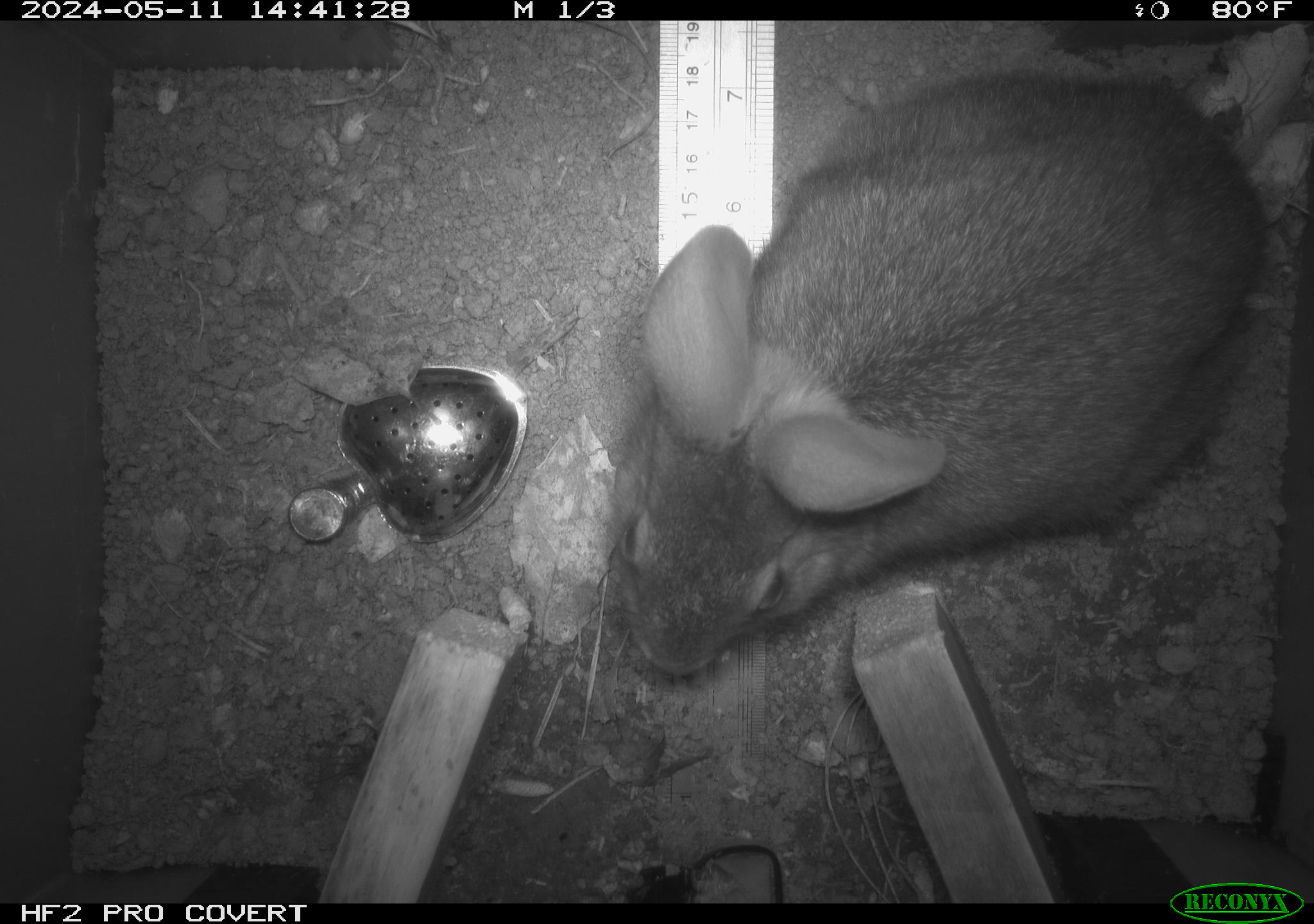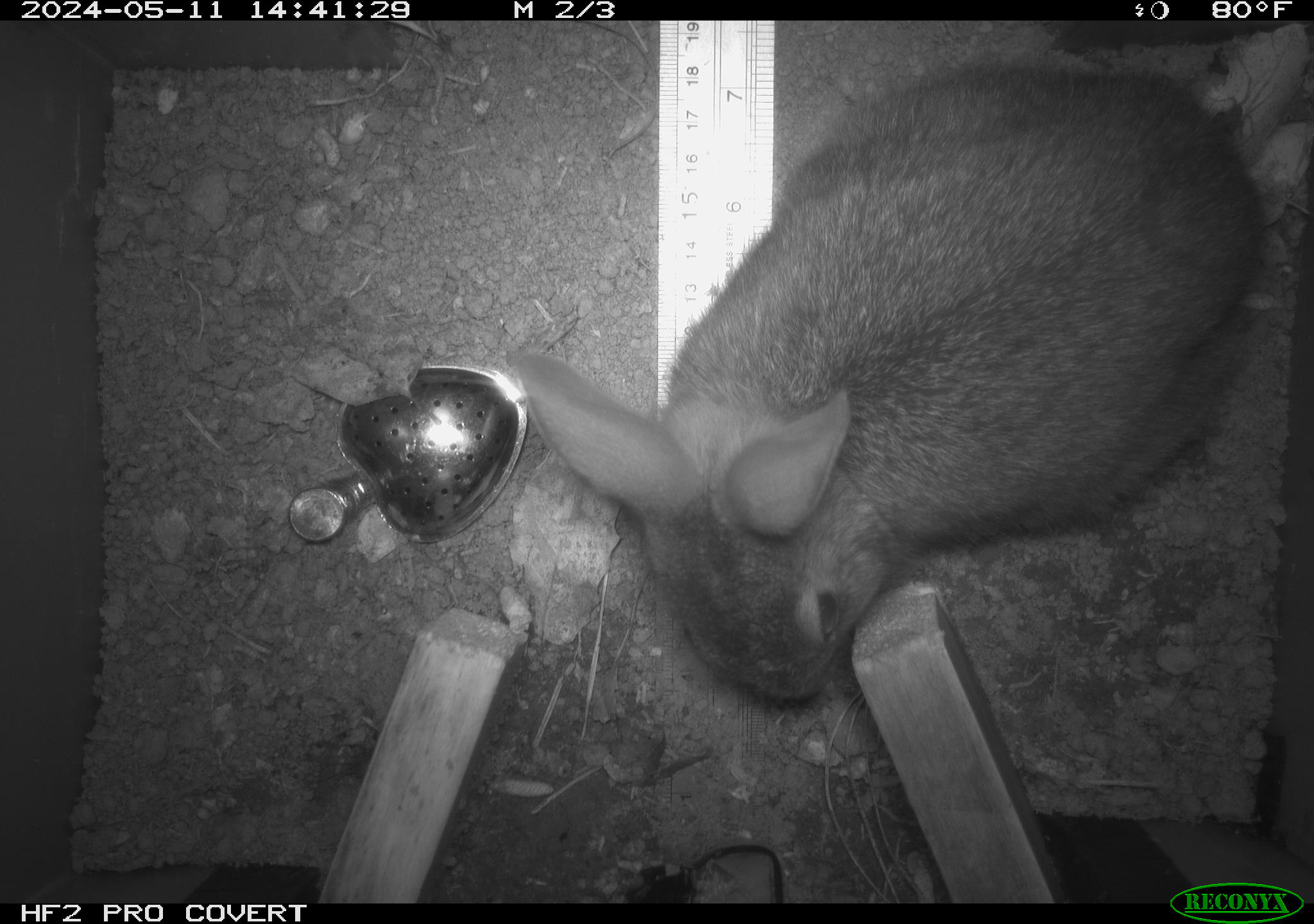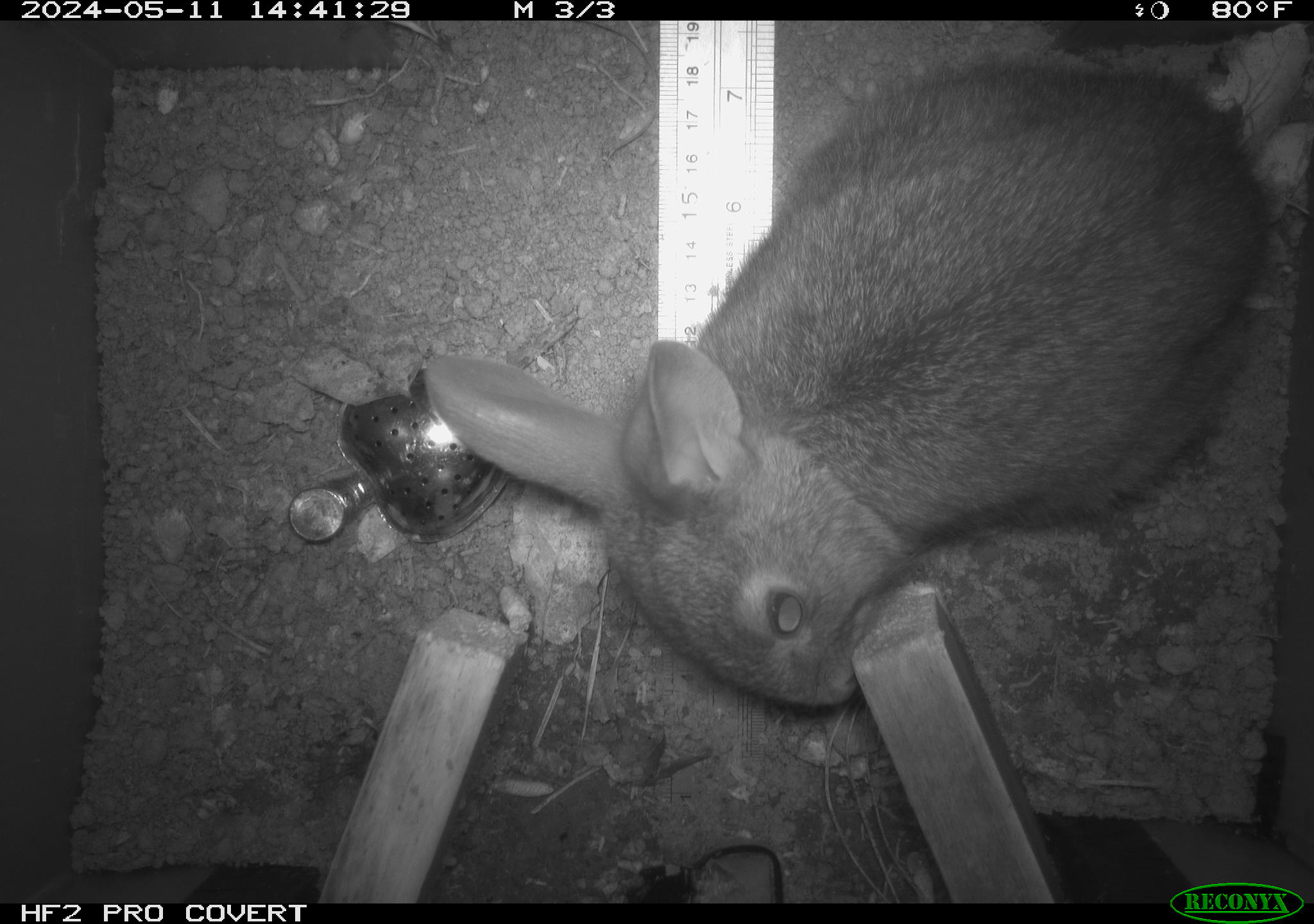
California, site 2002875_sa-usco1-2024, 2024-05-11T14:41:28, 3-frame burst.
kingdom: Animalia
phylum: Chordata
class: Mammalia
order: Lagomorpha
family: Leporidae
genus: Sylvilagus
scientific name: Sylvilagus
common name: cottontail rabbits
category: sylvilagus species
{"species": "sylvilagus species (cottontail rabbits) (Sylvilagus)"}